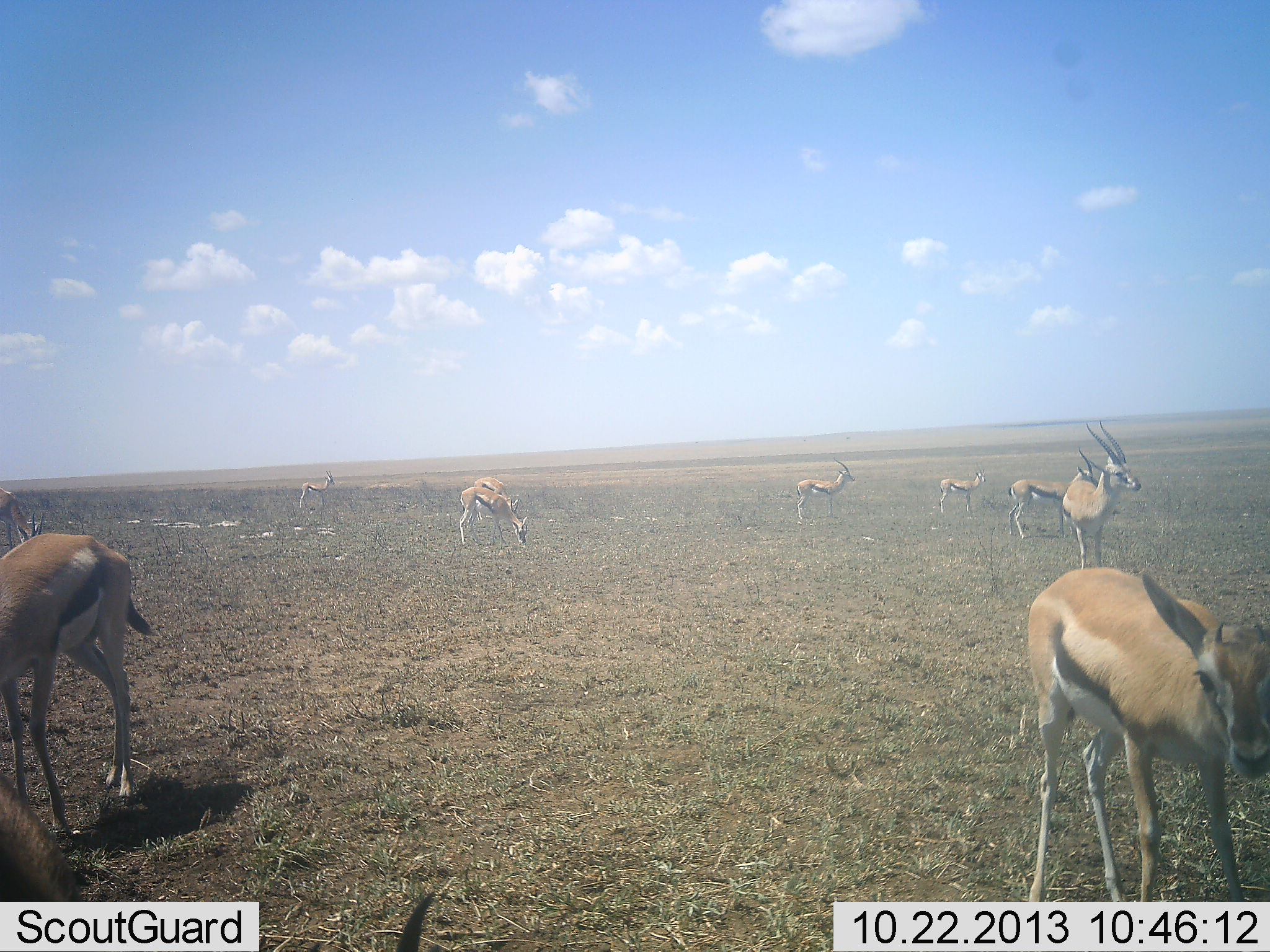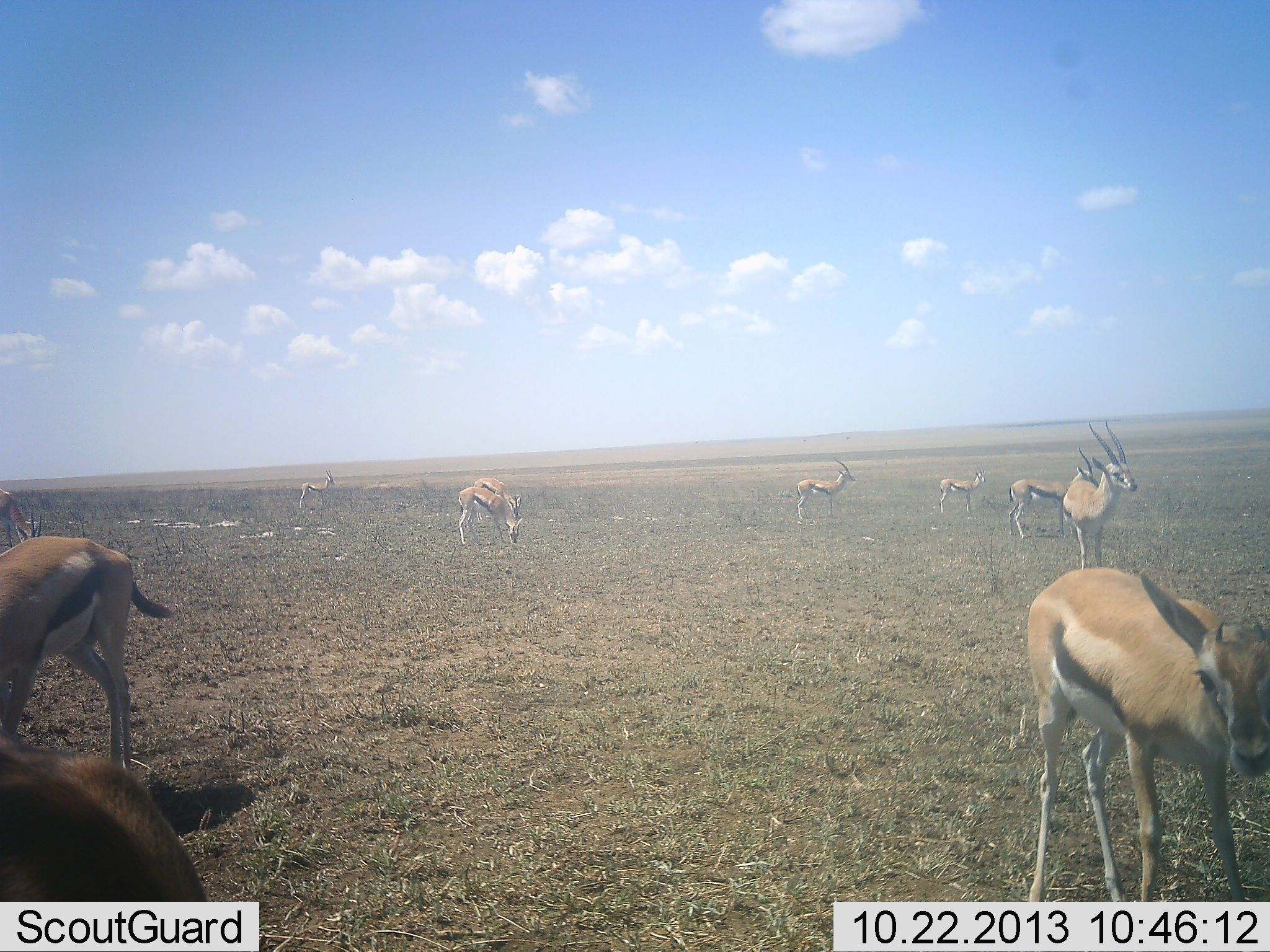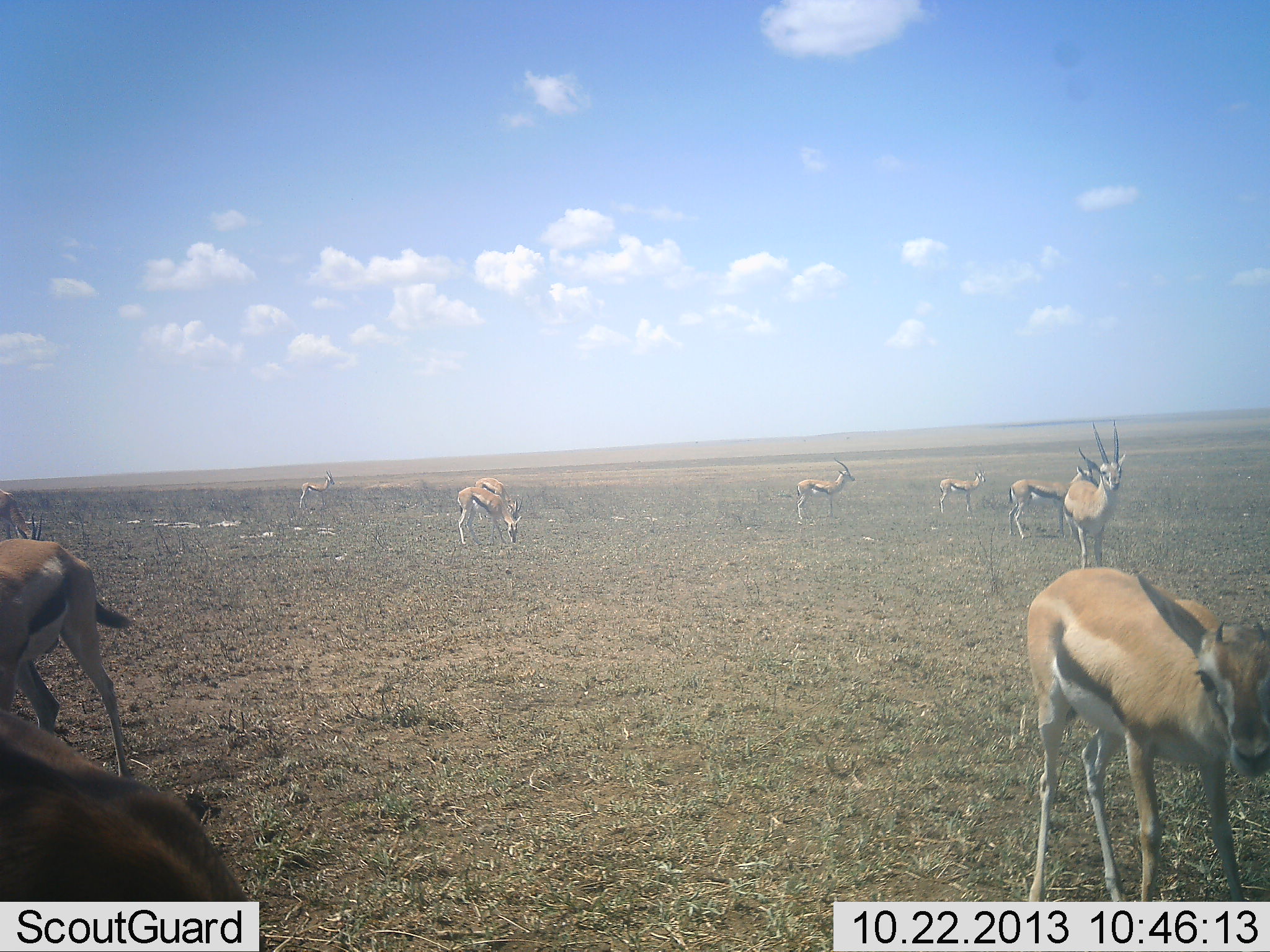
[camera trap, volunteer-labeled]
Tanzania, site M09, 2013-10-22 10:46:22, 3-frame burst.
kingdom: Animalia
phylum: Chordata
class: Mammalia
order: Artiodactyla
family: Bovidae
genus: Eudorcas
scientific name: Eudorcas thomsonii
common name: thomson's gazelle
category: gazellethomsons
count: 11-50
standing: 90%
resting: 0%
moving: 10%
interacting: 0%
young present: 10%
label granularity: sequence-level